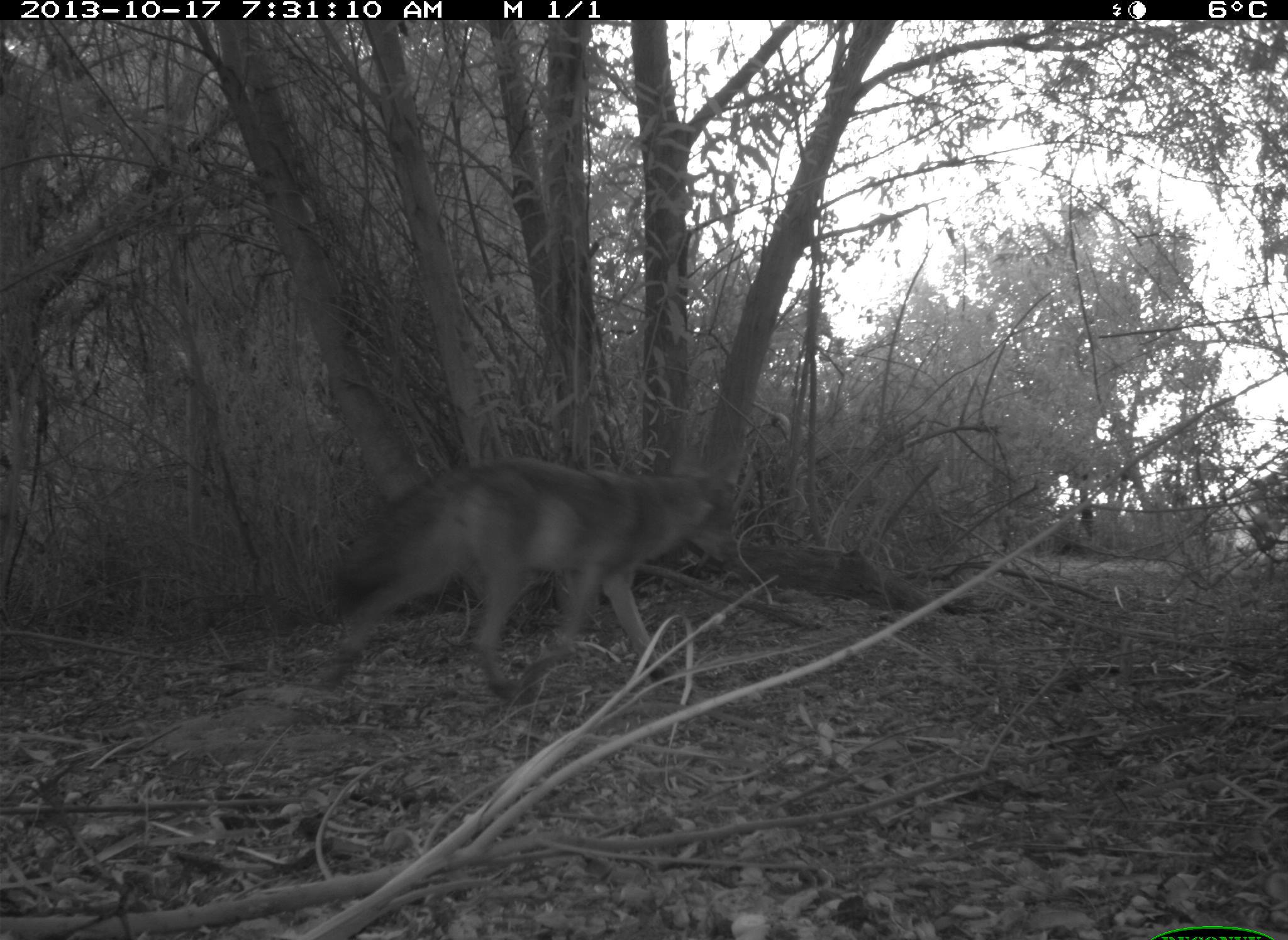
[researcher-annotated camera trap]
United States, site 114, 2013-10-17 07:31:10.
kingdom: Animalia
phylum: Chordata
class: Mammalia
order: Carnivora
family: Canidae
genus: Canis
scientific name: Canis latrans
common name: coyote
Coyote (Canis latrans).